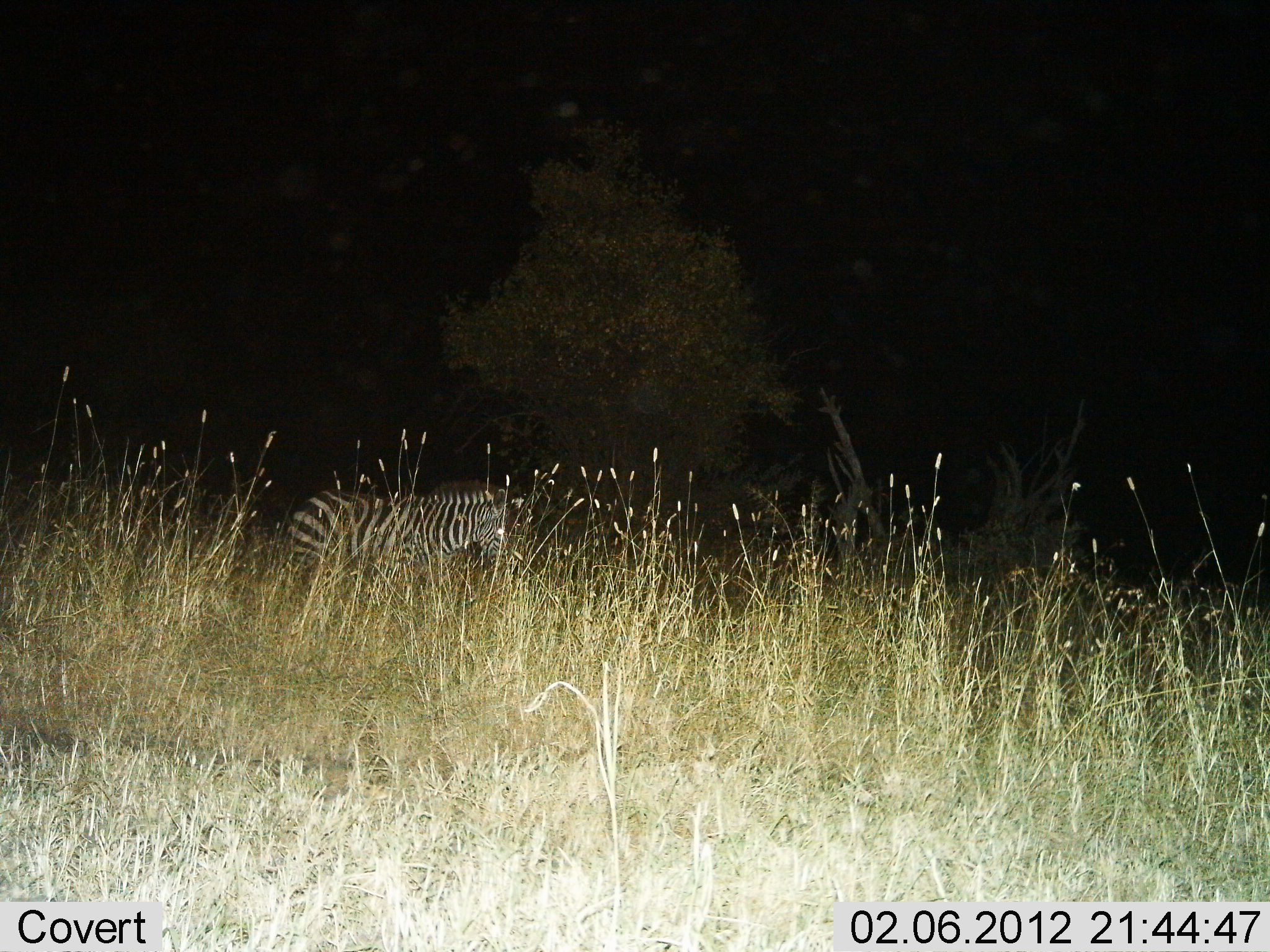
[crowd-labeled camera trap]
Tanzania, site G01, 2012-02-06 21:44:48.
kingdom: Animalia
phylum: Chordata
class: Mammalia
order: Perissodactyla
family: Equidae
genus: Equus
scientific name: Equus quagga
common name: plains zebra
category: zebra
Zebra (plains zebra) (Equus quagga), count 1. Behavior (volunteer vote fractions): standing 71%, resting 4%, moving 29%, interacting 0%. Young present (vote fraction): 0%. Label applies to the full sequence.